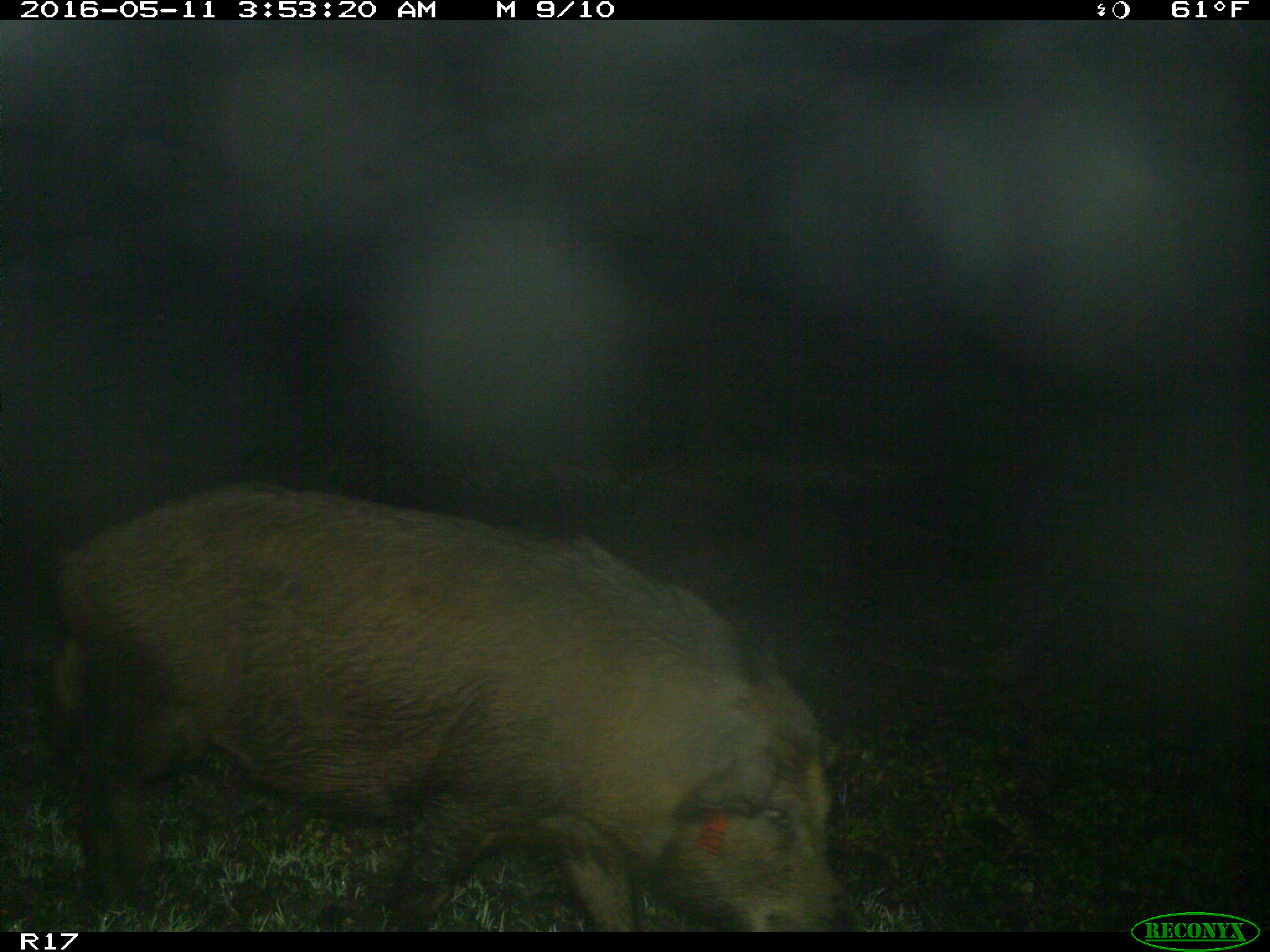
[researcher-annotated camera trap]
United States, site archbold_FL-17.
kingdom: Animalia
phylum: Chordata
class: Mammalia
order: Artiodactyla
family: Suidae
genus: Sus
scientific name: Sus scrofa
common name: wild boar